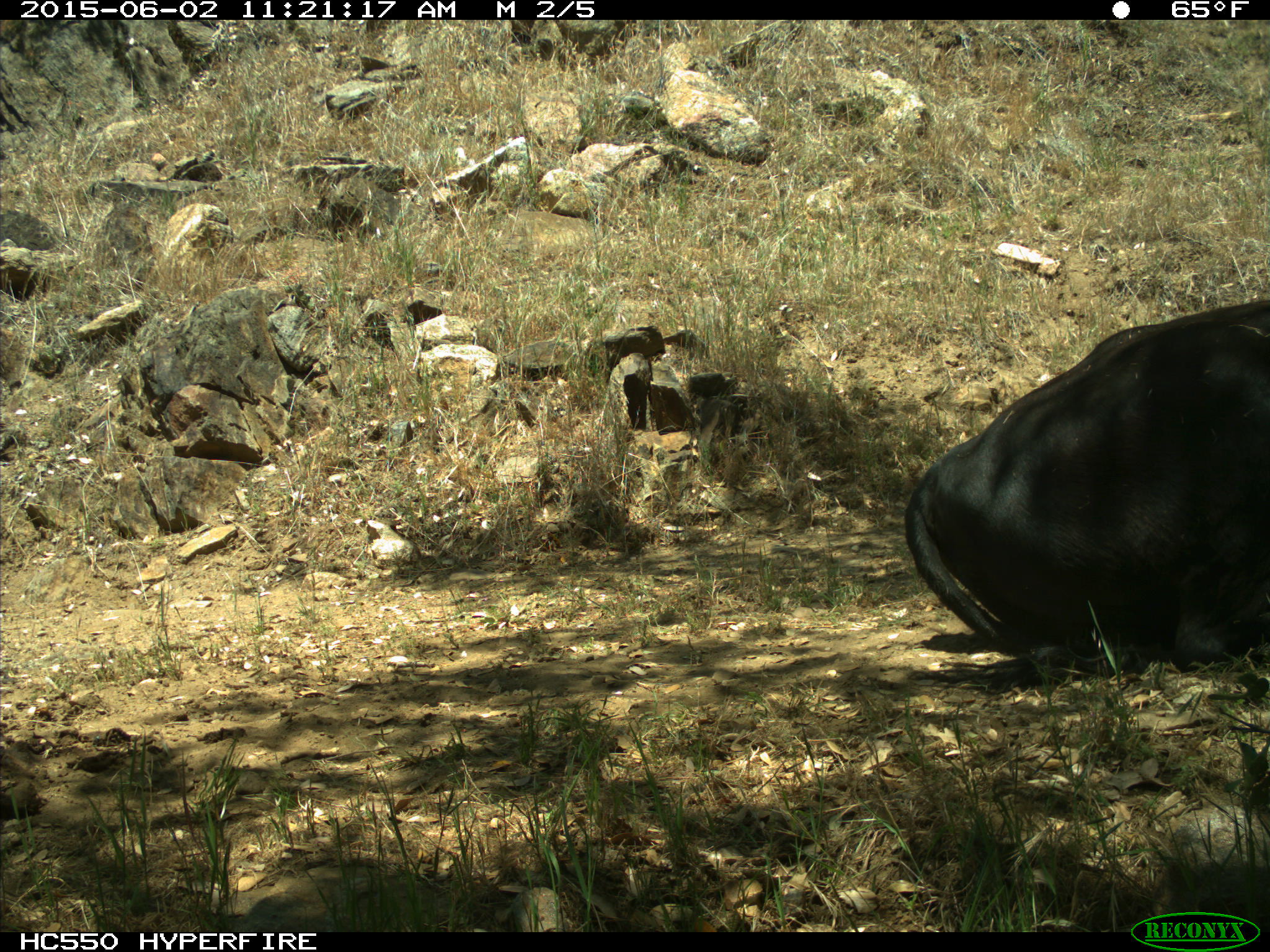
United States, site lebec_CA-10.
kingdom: Animalia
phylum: Chordata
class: Mammalia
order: Artiodactyla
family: Bovidae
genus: Bos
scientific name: Bos taurus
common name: domestic cow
Bos taurus (domestic cow).